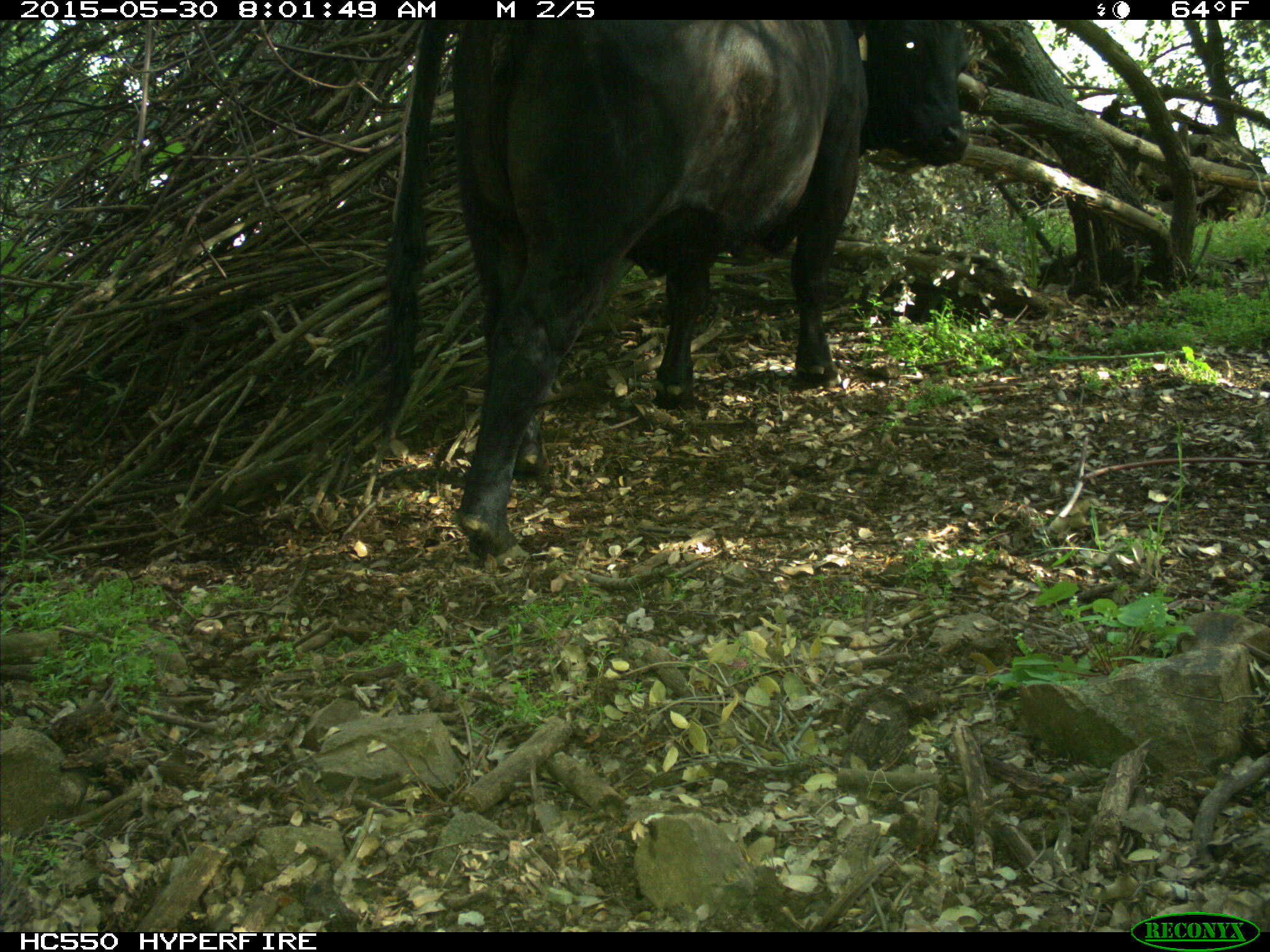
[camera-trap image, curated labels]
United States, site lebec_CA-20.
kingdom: Animalia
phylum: Chordata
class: Mammalia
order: Artiodactyla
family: Bovidae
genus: Bos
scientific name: Bos taurus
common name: domestic cow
Bos taurus (domestic cow).